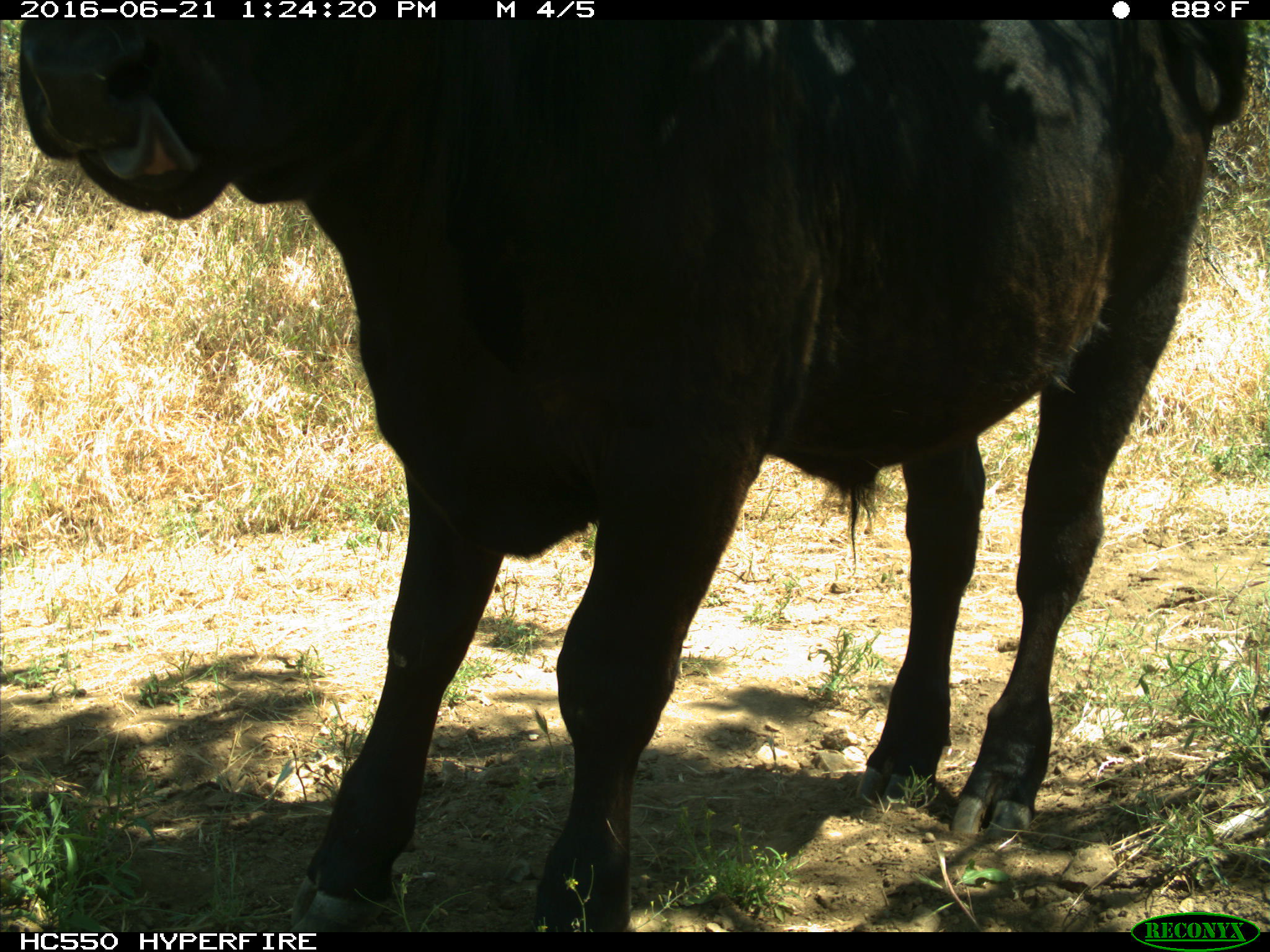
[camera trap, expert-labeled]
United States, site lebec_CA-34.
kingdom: Animalia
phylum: Chordata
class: Mammalia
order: Artiodactyla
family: Bovidae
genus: Bos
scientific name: Bos taurus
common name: domestic cow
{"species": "Bos taurus (domestic cow)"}